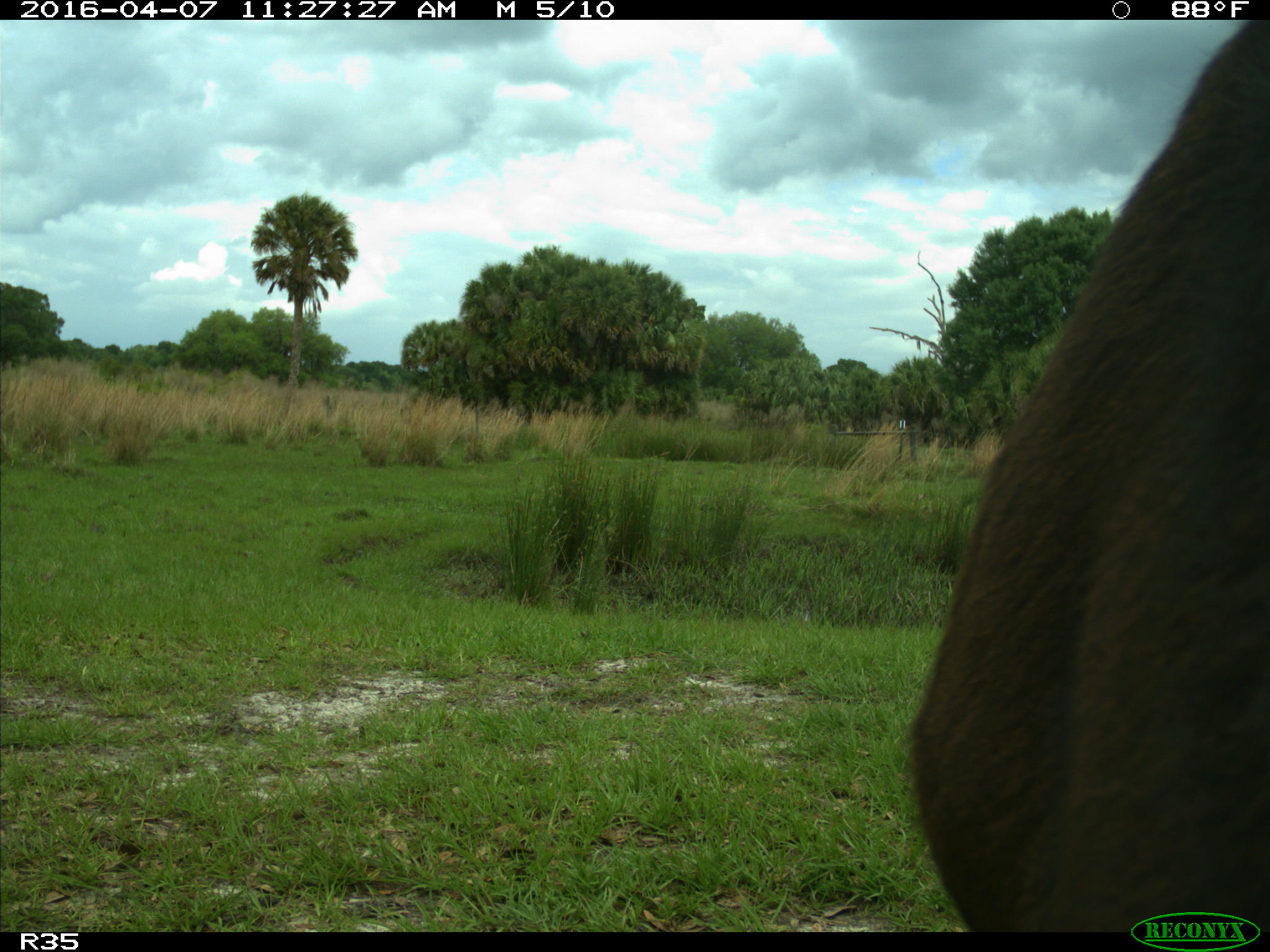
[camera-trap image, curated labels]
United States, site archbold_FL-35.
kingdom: Animalia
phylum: Chordata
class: Mammalia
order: Artiodactyla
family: Bovidae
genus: Bos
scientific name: Bos taurus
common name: domestic cow